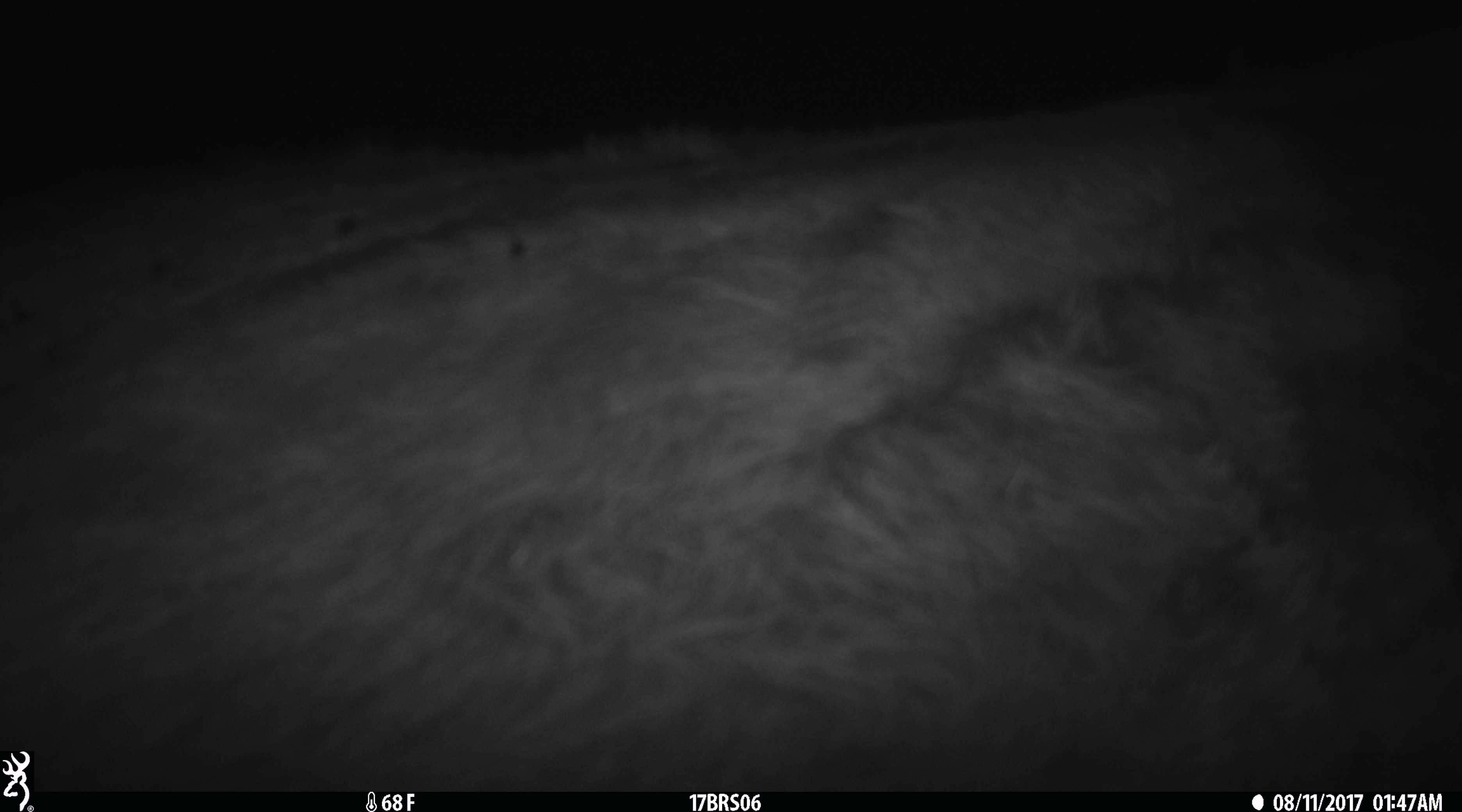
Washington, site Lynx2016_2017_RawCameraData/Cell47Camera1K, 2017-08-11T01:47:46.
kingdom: Animalia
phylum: Chordata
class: Mammalia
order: Artiodactyla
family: Bovidae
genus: Bos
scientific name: Bos taurus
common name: domestic cattle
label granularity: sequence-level